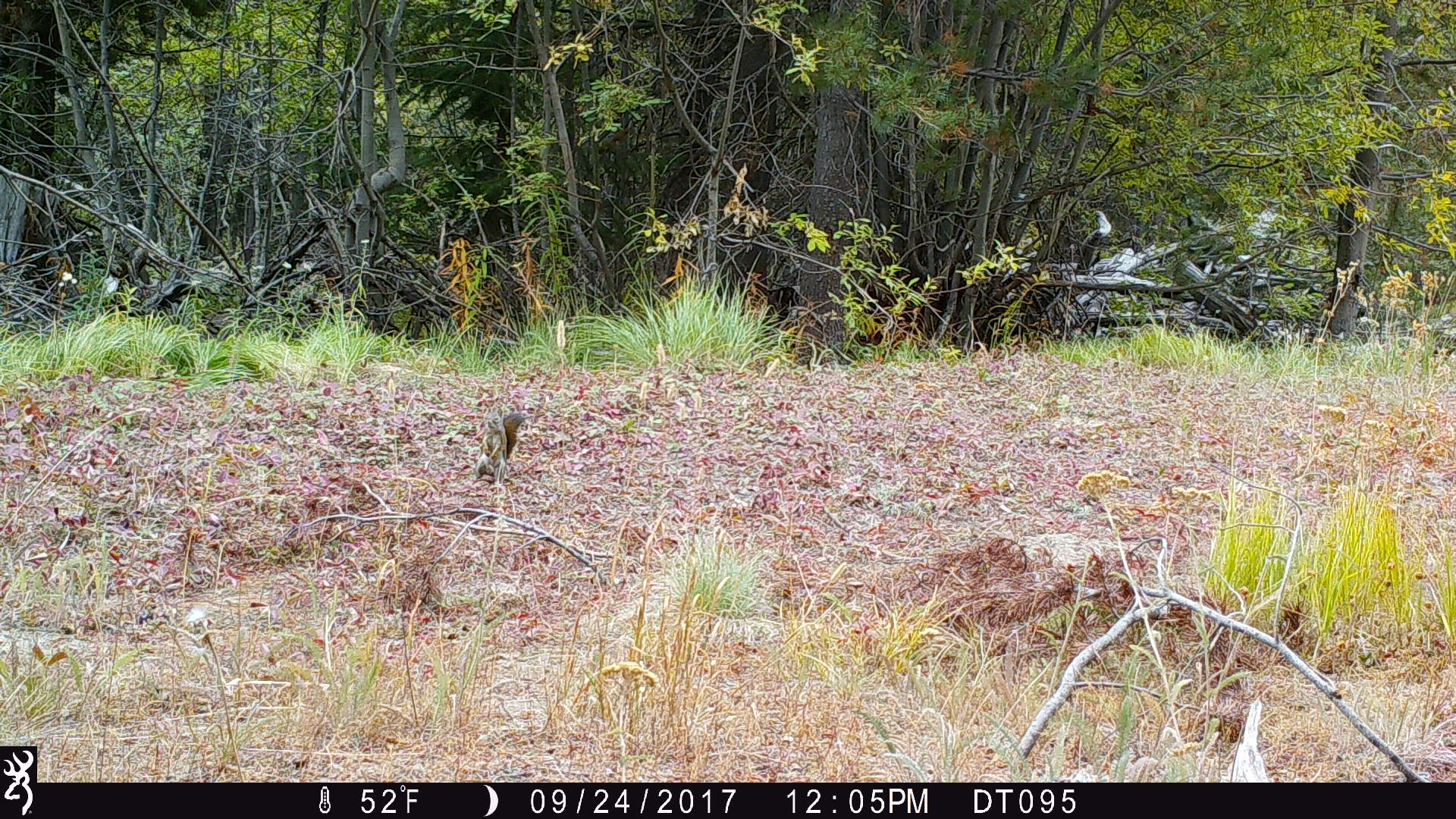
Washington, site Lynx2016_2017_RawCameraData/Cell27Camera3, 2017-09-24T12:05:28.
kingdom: Animalia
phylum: Chordata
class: Mammalia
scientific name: Mammalia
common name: small mammal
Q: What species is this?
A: Small mammal (Mammalia).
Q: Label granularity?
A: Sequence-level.